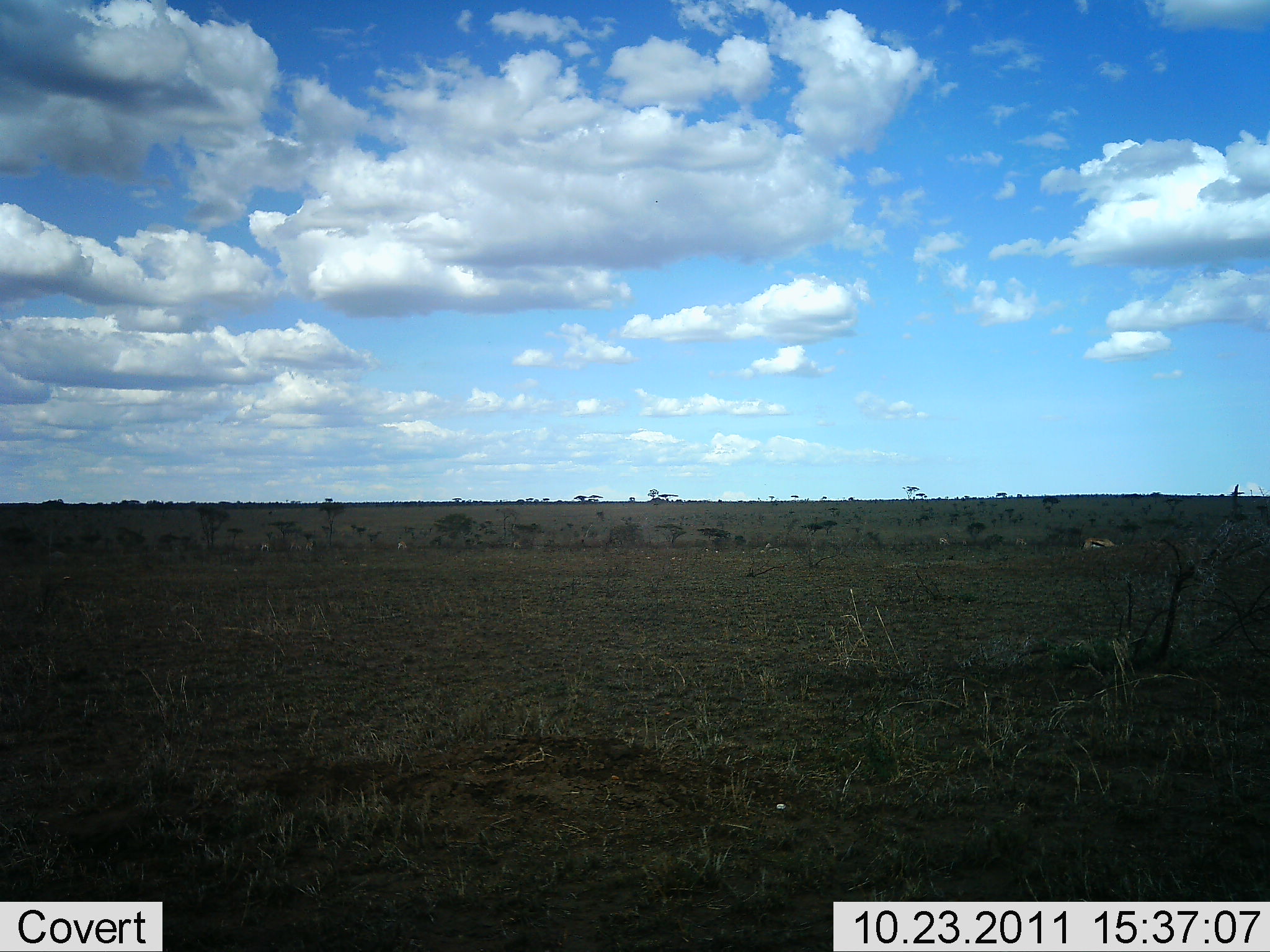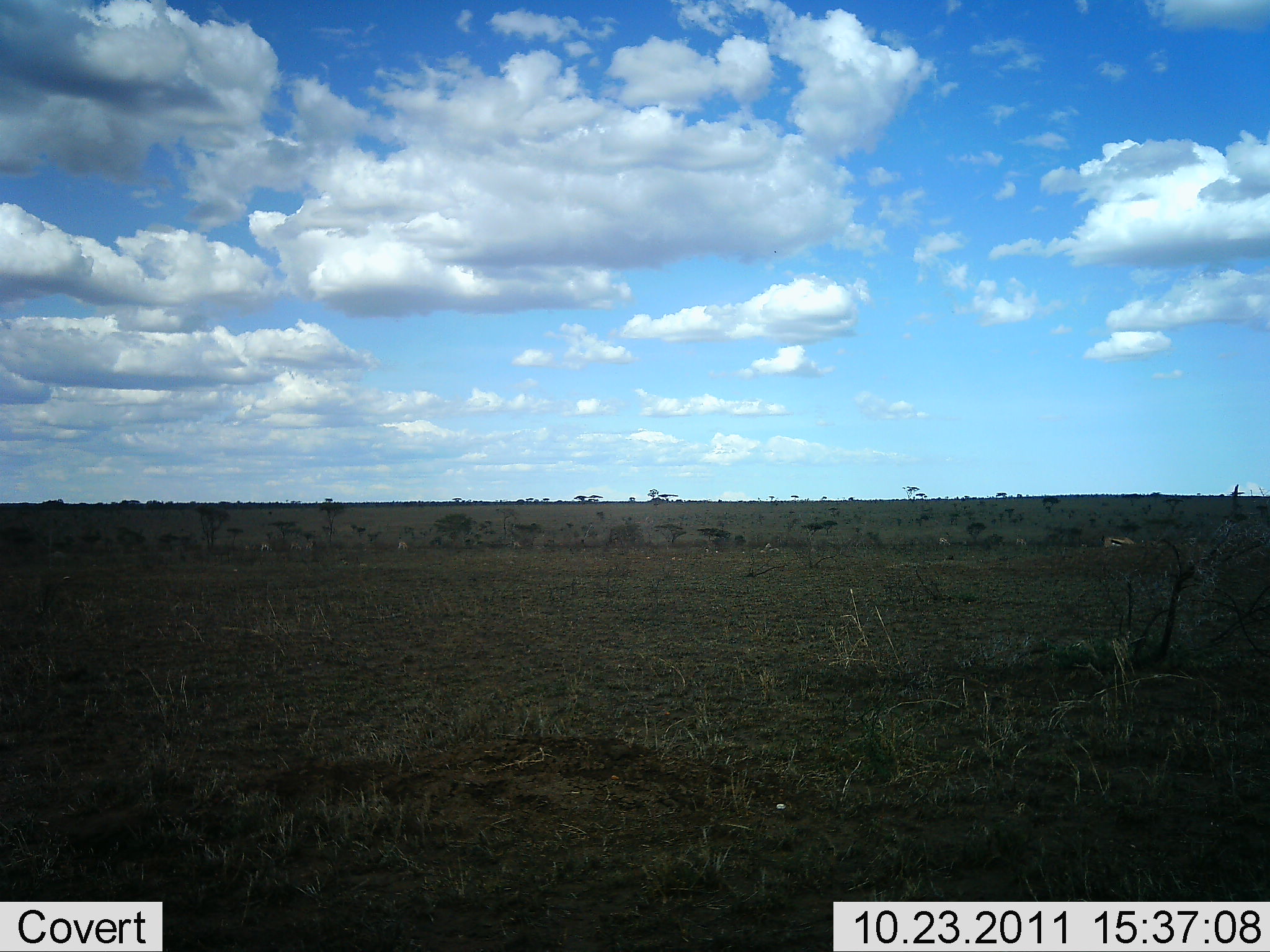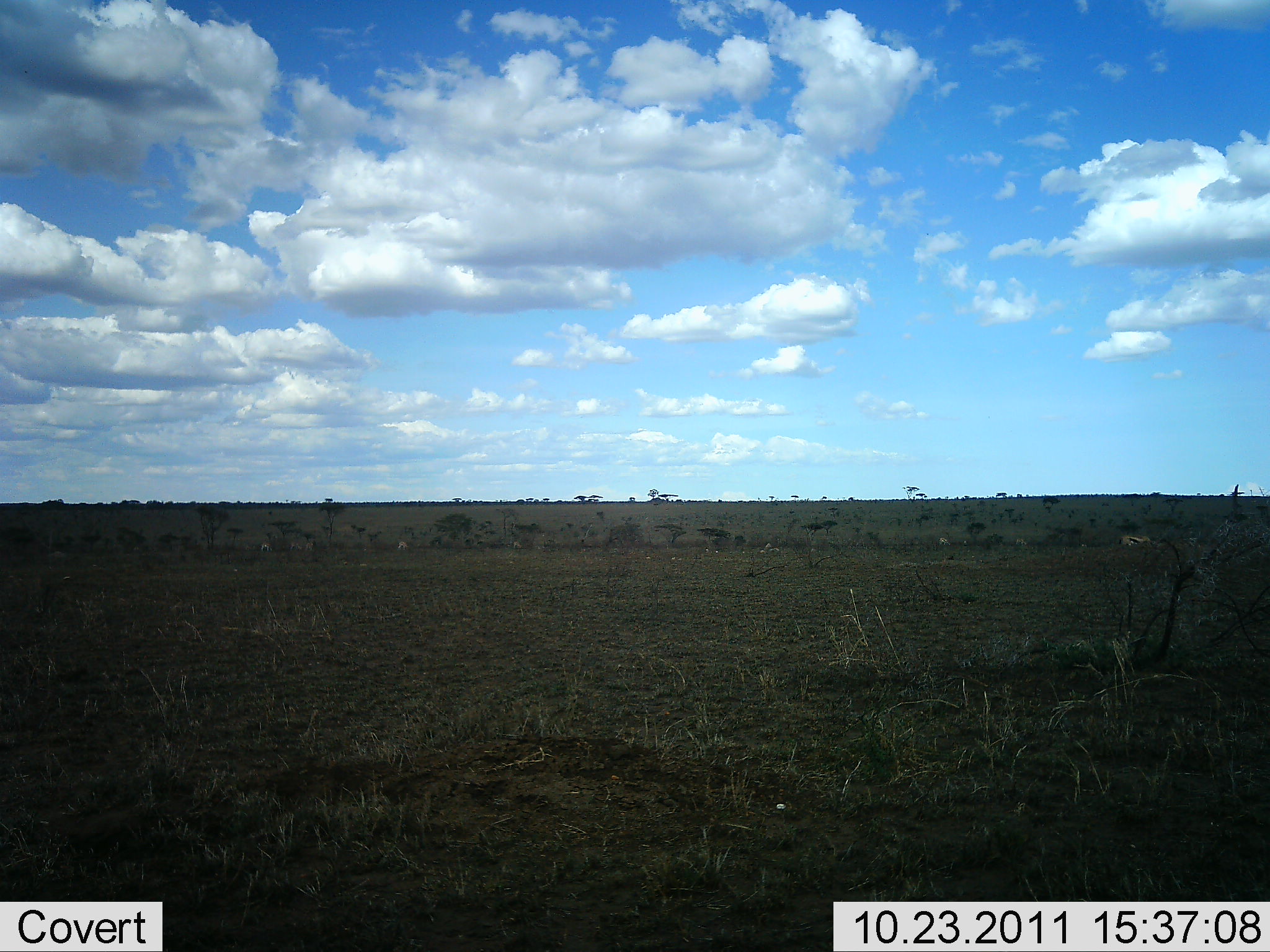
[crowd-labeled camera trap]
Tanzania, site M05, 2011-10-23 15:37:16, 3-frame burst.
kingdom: Animalia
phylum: Chordata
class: Mammalia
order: Artiodactyla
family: Bovidae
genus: Eudorcas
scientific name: Eudorcas thomsonii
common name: thomson's gazelle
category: gazellethomsons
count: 1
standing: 0%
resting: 0%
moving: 100%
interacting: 0%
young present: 0%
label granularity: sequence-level